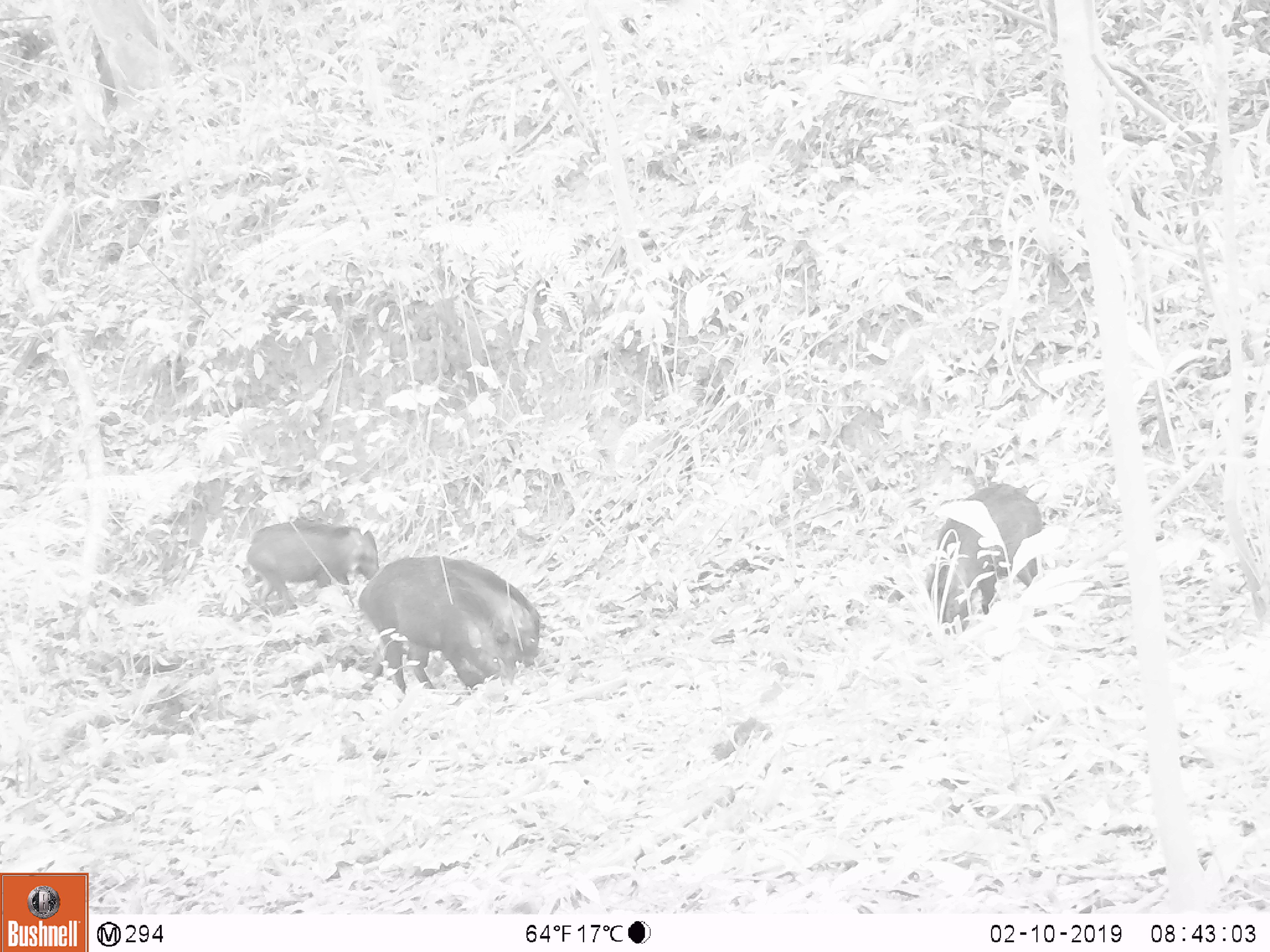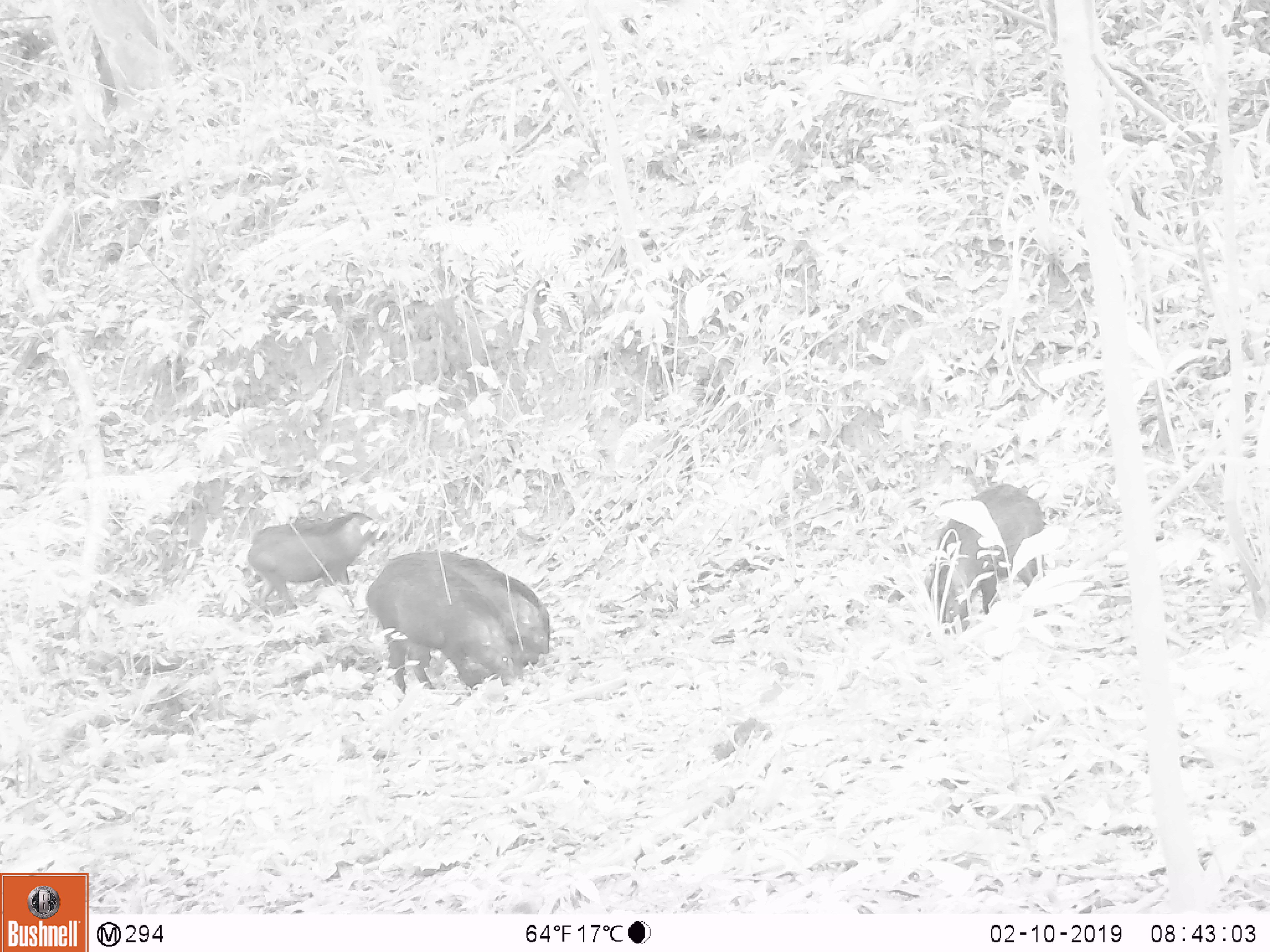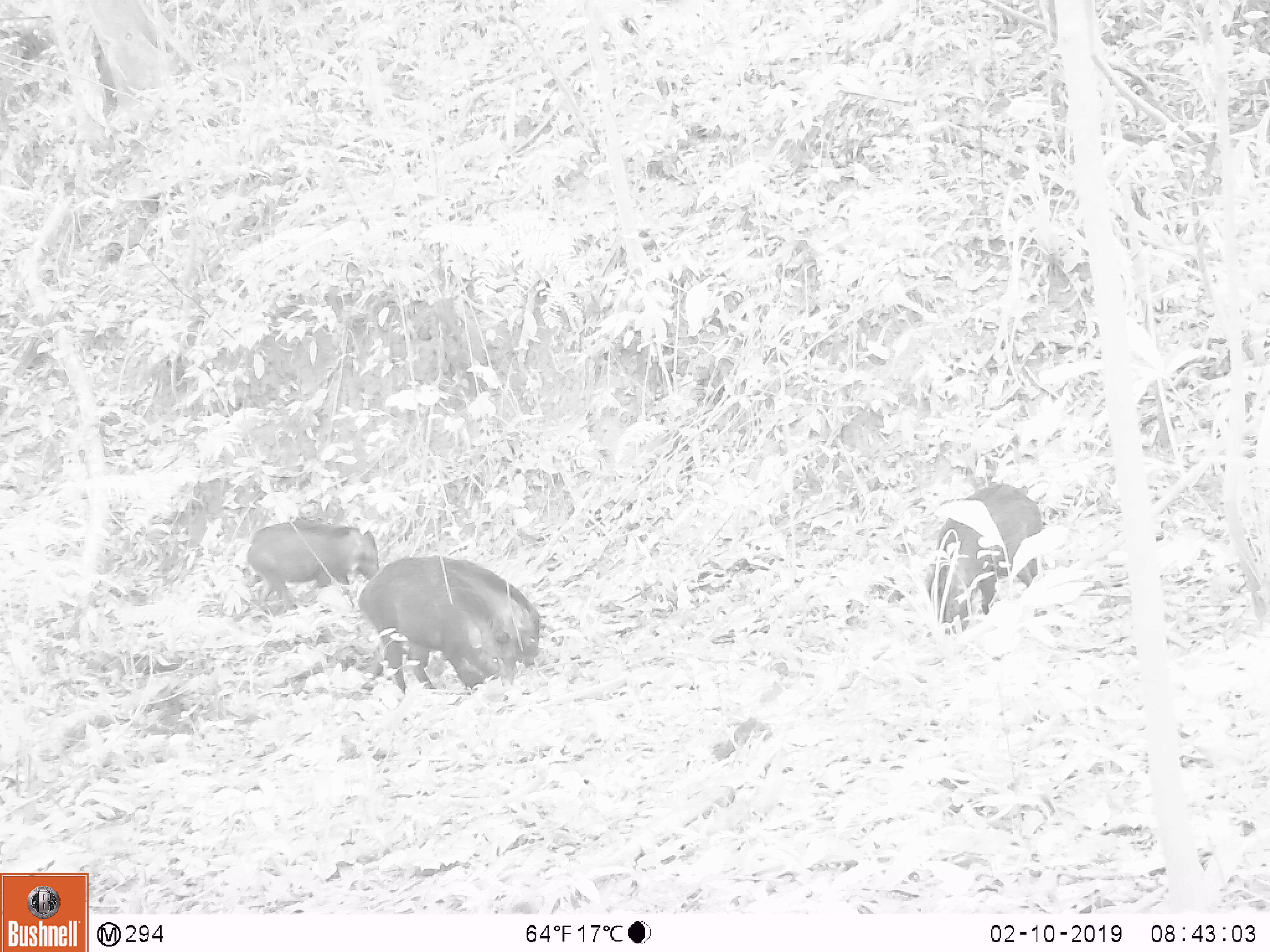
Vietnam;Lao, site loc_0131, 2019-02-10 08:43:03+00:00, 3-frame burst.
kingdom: Animalia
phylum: Chordata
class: Aves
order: Galliformes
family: Phasianidae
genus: Gallus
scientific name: Gallus gallus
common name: red junglefowl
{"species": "red junglefowl (Gallus gallus)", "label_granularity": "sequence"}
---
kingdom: Animalia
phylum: Chordata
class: Mammalia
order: Artiodactyla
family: Suidae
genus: Sus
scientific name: Sus scrofa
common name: eurasian wild pig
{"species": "eurasian wild pig (Sus scrofa)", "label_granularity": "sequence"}